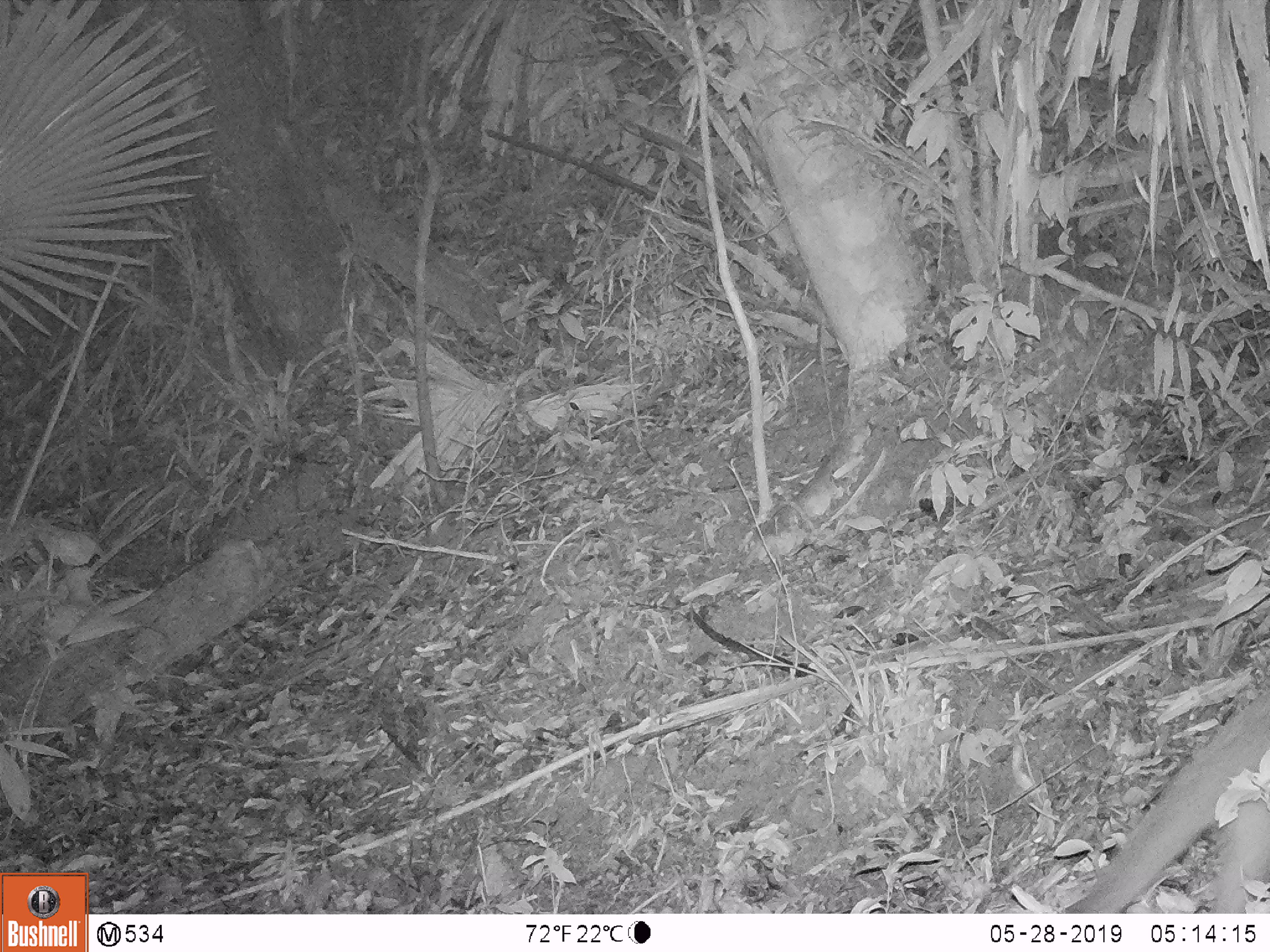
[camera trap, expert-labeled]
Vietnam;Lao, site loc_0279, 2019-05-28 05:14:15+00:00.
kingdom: Animalia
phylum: Chordata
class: Mammalia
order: Carnivora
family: Mustelidae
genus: Melogale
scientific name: Melogale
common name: ferret badger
Ferret badger (Melogale). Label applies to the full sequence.